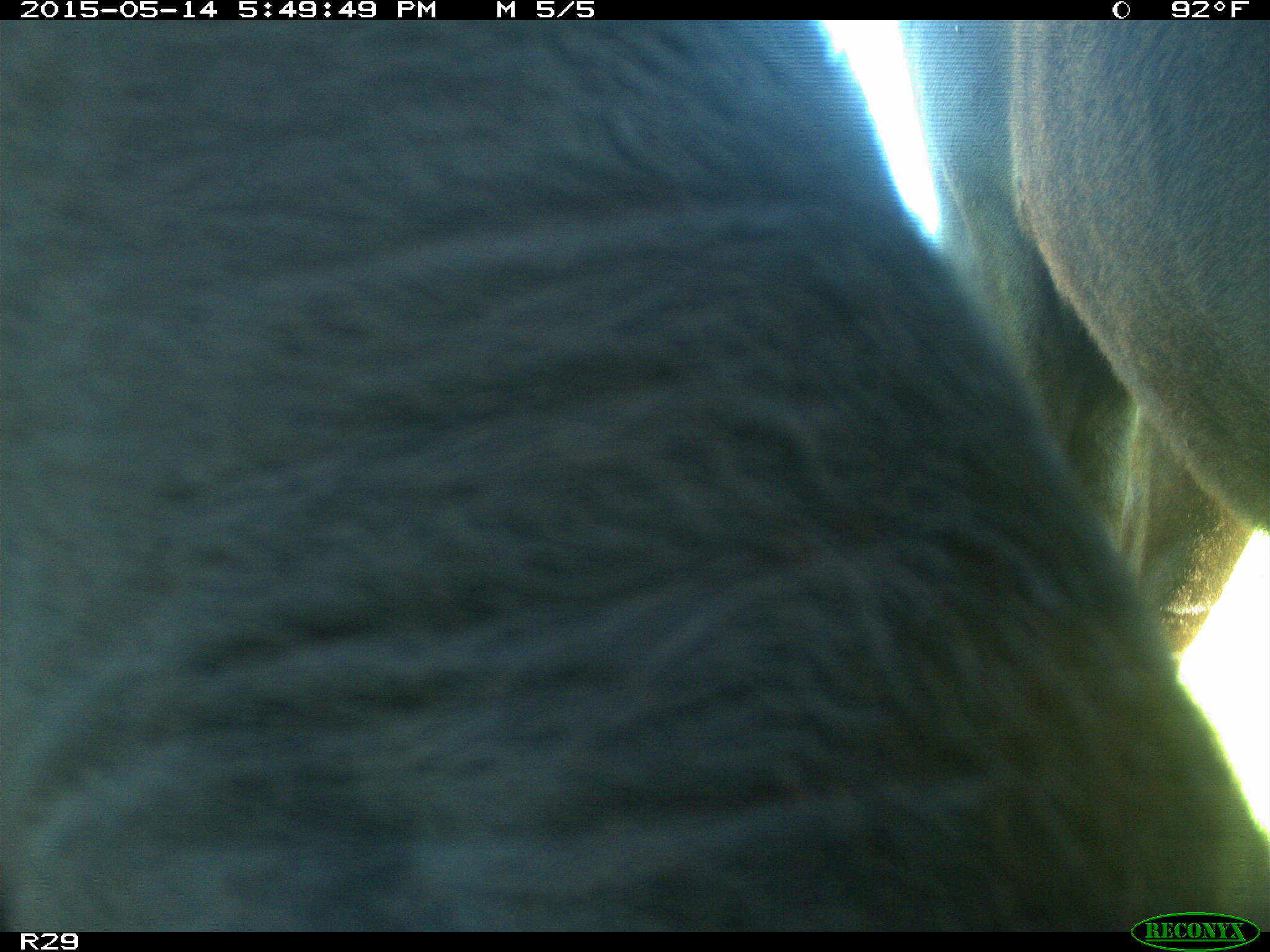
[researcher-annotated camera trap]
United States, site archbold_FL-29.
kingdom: Animalia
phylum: Chordata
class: Mammalia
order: Artiodactyla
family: Bovidae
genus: Bos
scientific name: Bos taurus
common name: domestic cow